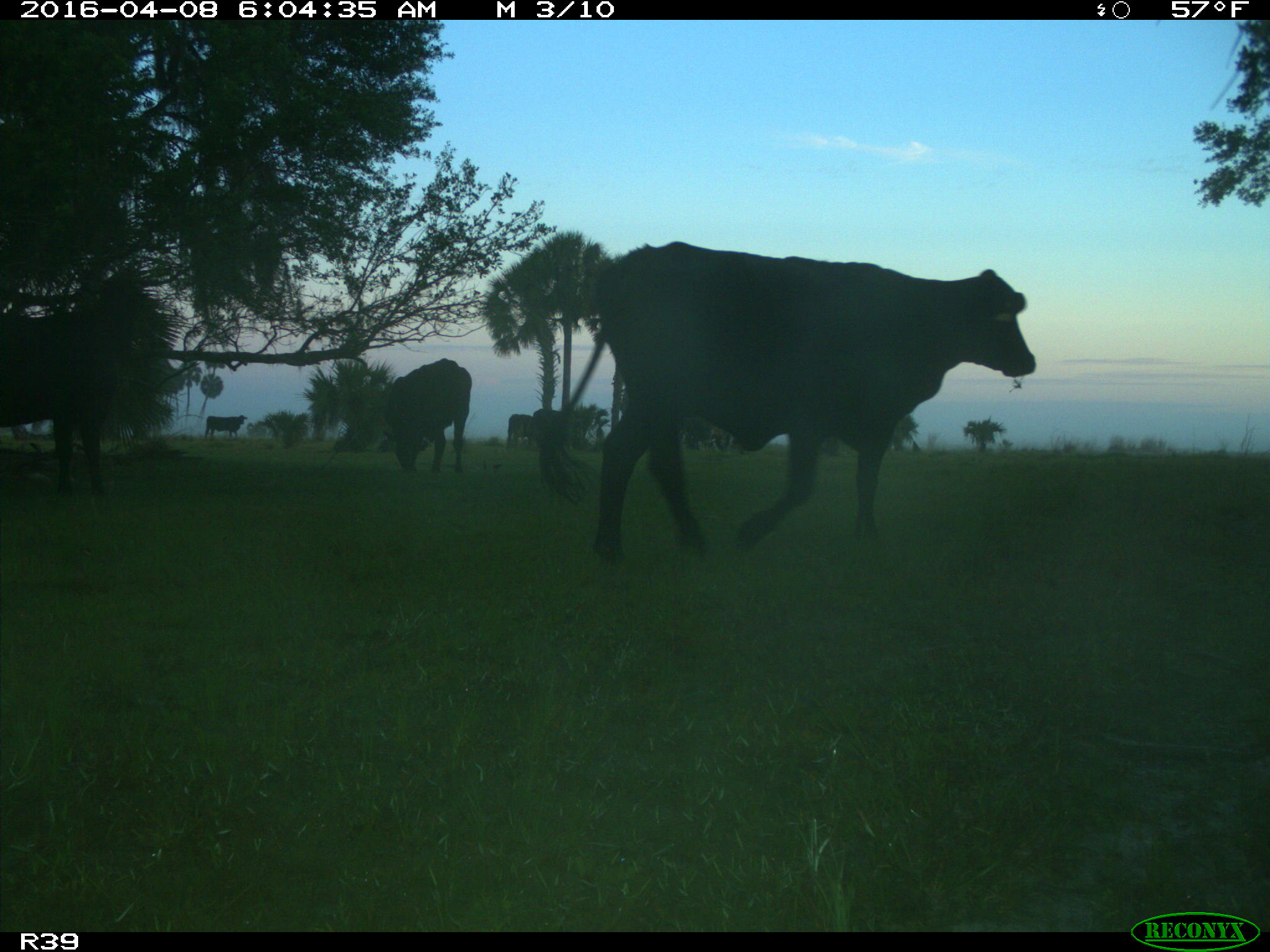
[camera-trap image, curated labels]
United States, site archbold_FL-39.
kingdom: Animalia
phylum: Chordata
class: Mammalia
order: Artiodactyla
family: Bovidae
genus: Bos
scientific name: Bos taurus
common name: domestic cow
Bos taurus (domestic cow).